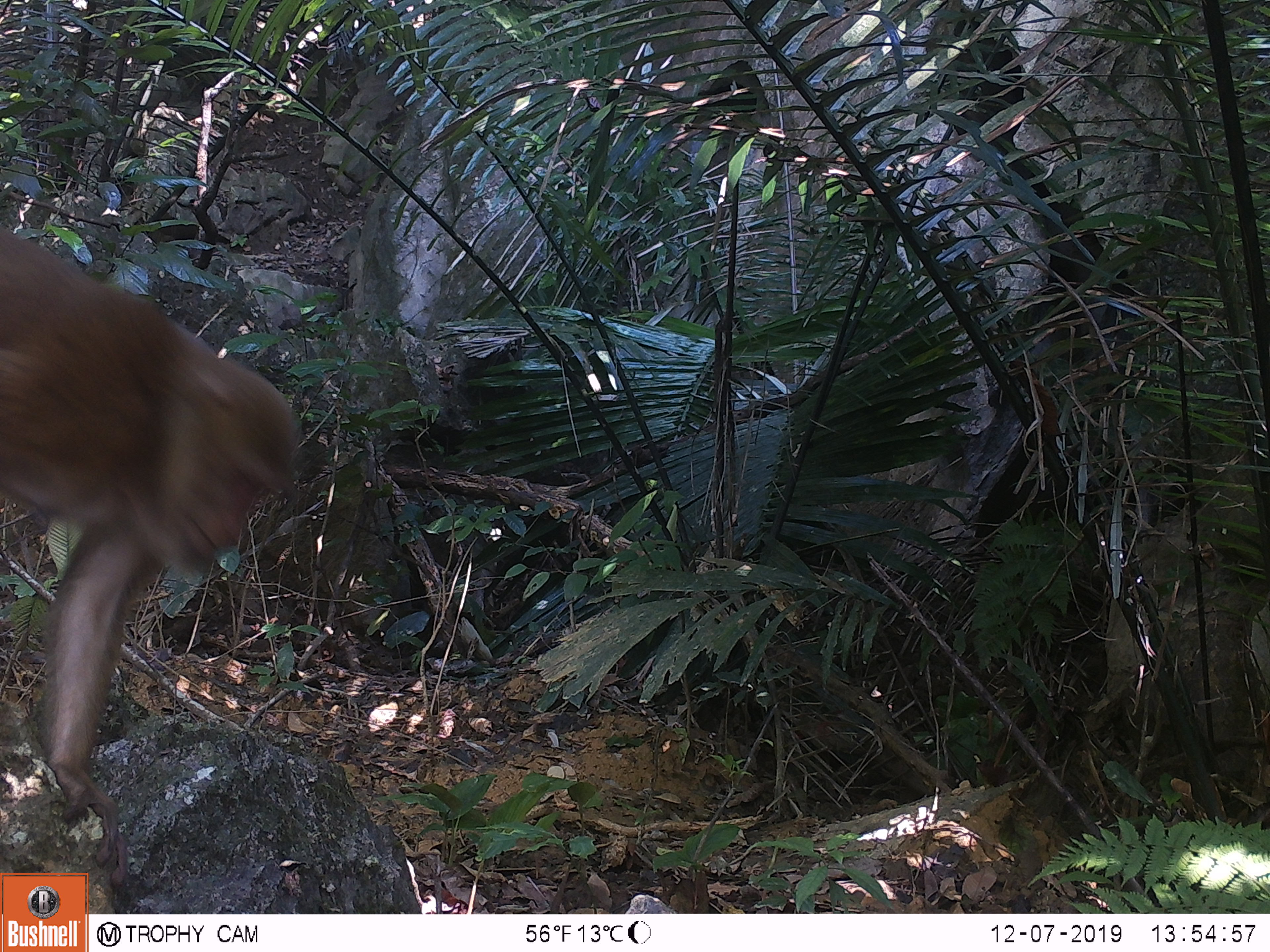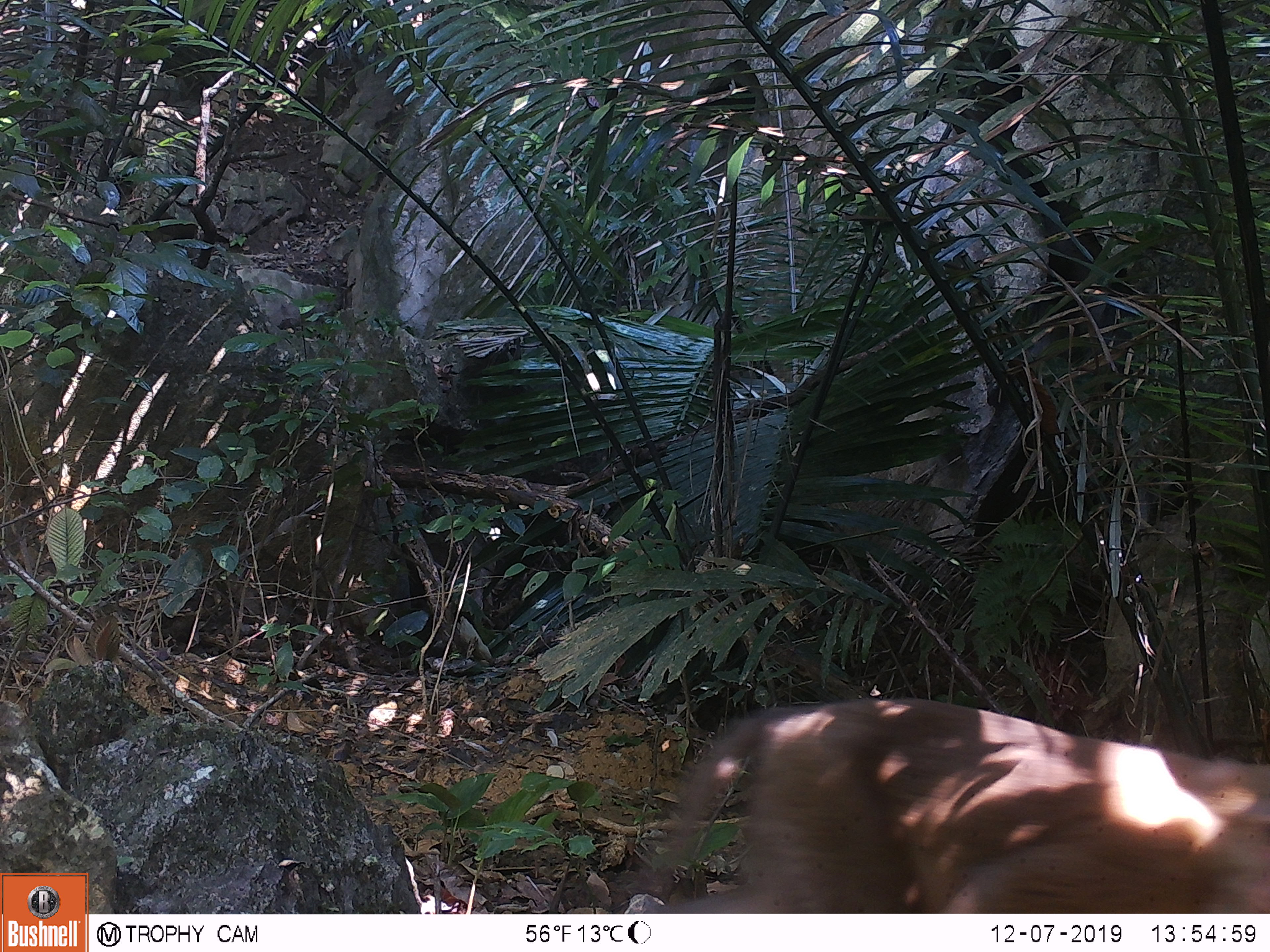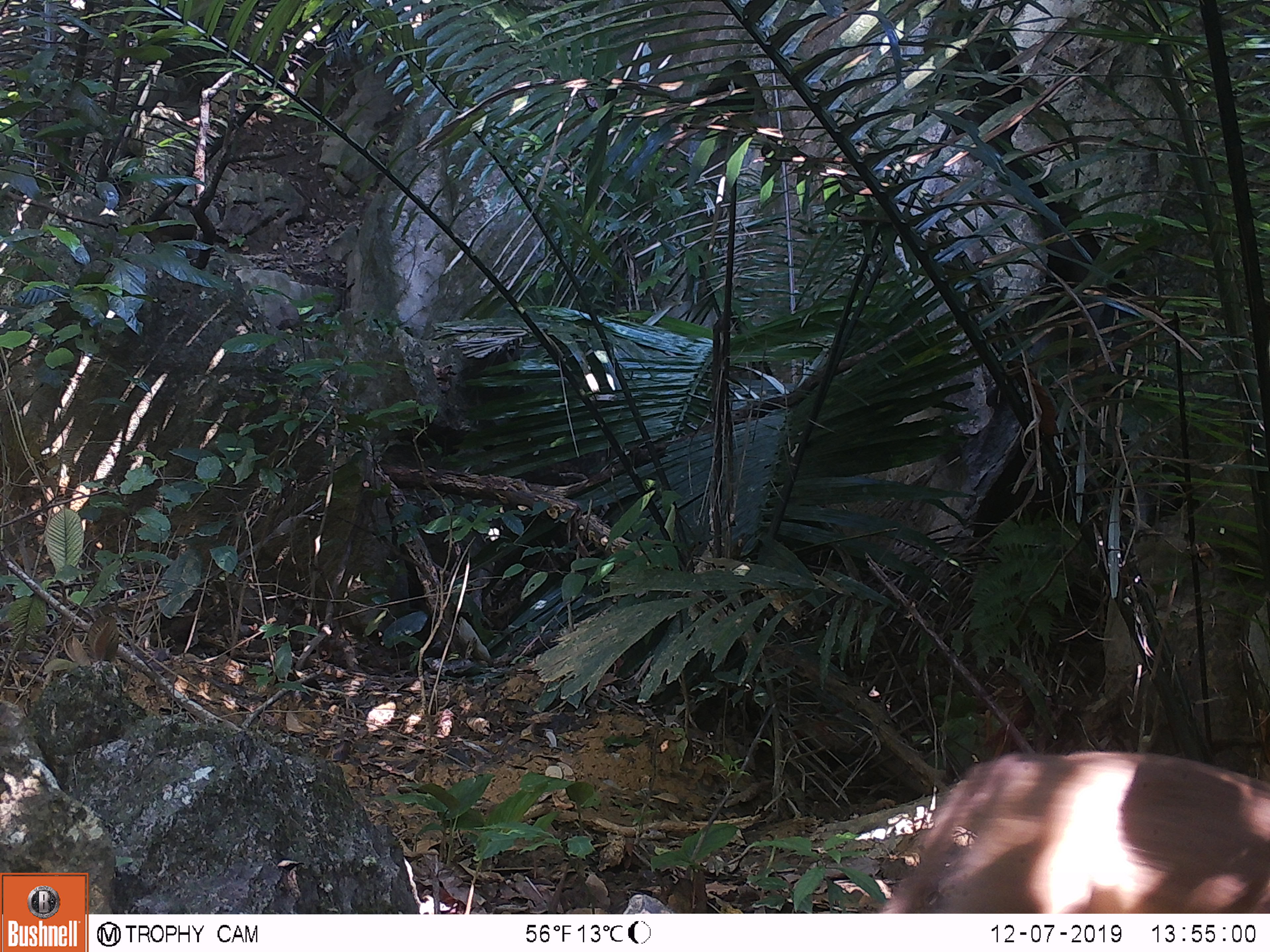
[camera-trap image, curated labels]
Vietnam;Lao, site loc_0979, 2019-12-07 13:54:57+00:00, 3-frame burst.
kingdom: Animalia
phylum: Chordata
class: Mammalia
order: Primates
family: Cercopithecidae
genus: Macaca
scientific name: Macaca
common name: macaque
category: macaque not stump tailed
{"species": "macaque not stump tailed (macaque) (Macaca)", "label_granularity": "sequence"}